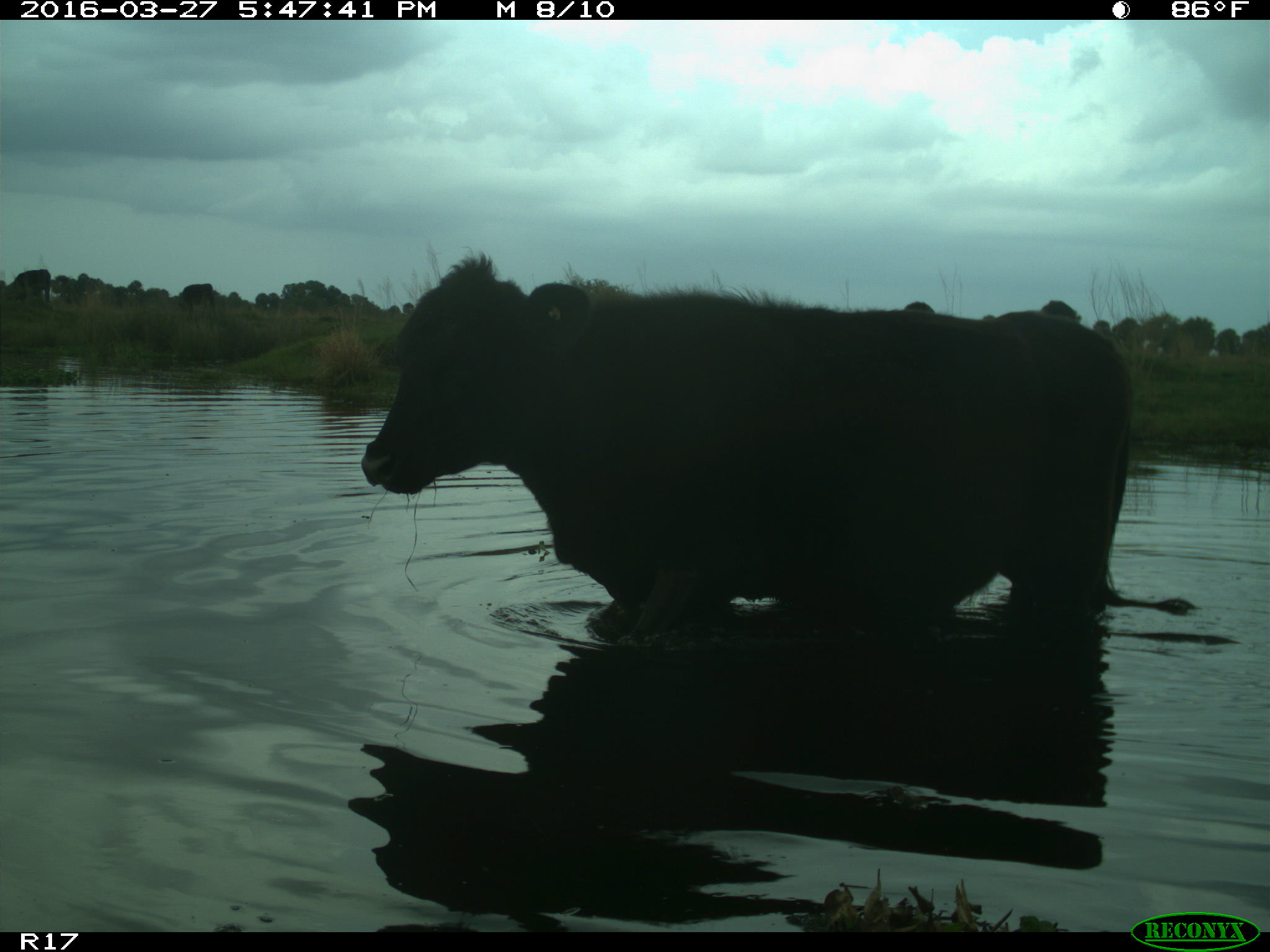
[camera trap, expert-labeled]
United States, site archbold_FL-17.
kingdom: Animalia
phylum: Chordata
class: Mammalia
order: Artiodactyla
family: Bovidae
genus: Bos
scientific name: Bos taurus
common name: domestic cow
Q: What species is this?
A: Bos taurus (domestic cow).